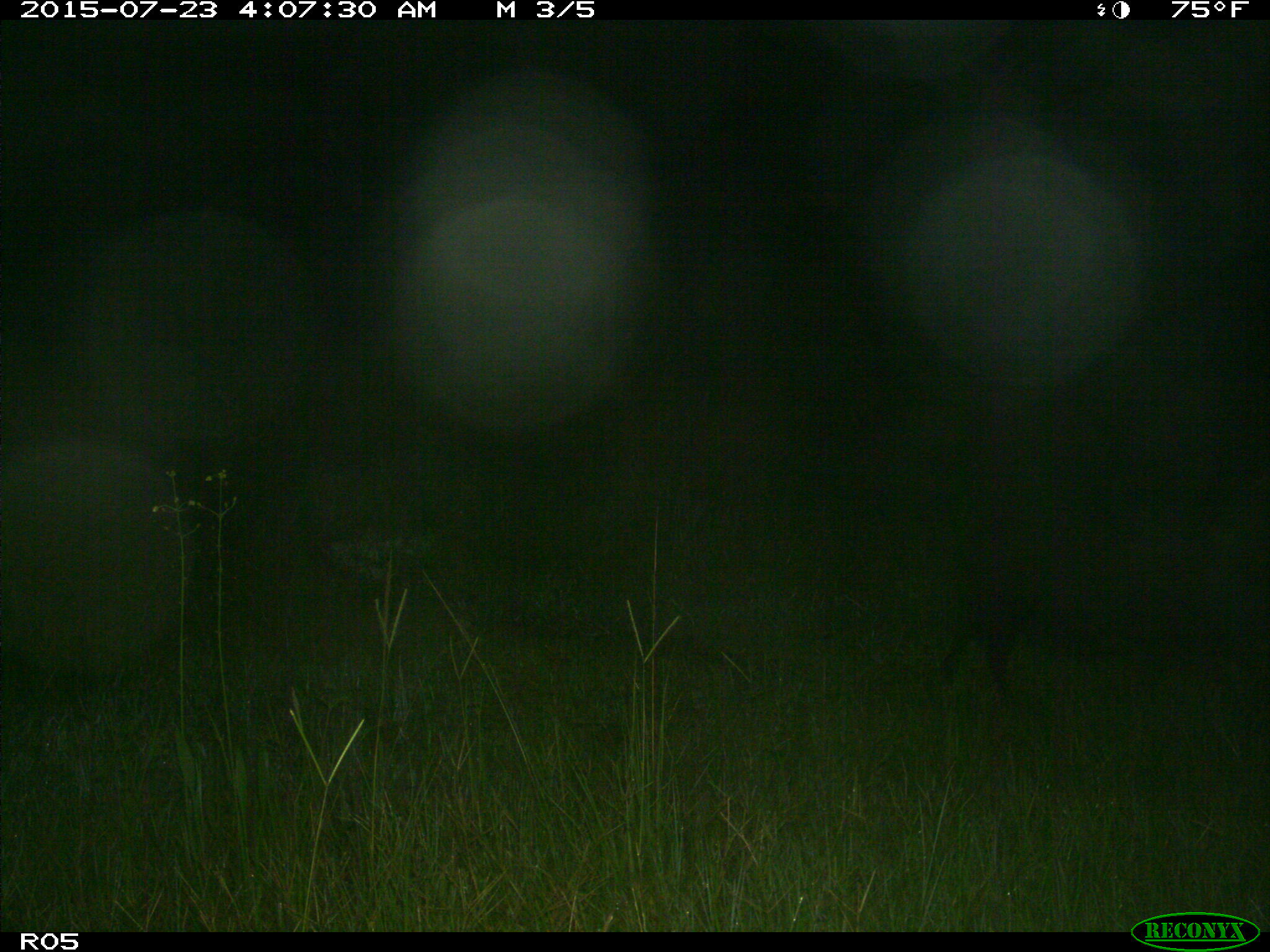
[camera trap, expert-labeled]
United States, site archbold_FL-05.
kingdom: Animalia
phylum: Chordata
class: Mammalia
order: Artiodactyla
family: Suidae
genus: Sus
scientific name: Sus scrofa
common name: wild boar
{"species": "Sus scrofa (wild boar)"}